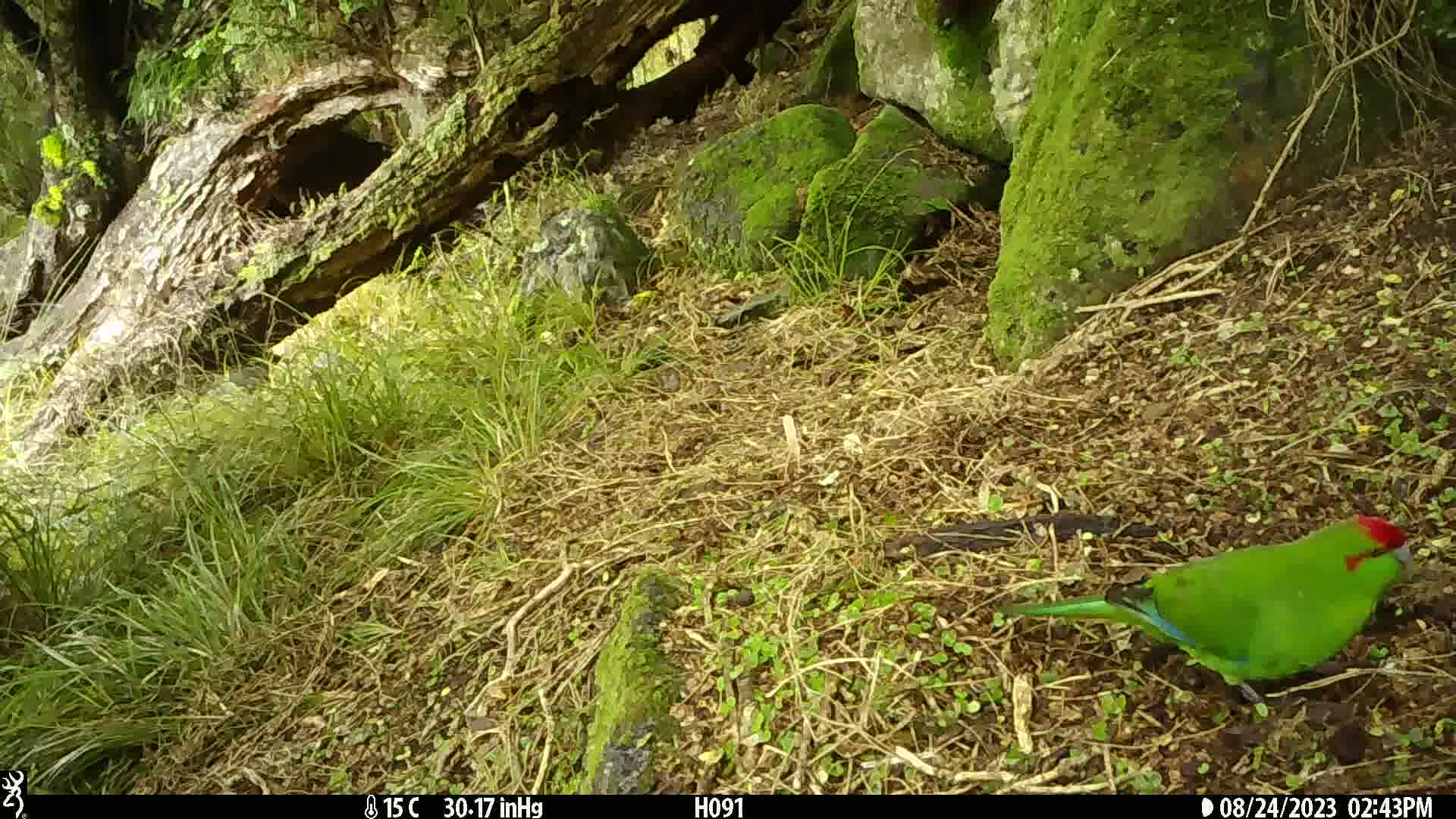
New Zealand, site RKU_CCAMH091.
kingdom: Animalia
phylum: Chordata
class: Aves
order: Psittaciformes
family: Psittaculidae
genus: Cyanoramphus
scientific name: Cyanoramphus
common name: parakeet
Parakeet (Cyanoramphus).